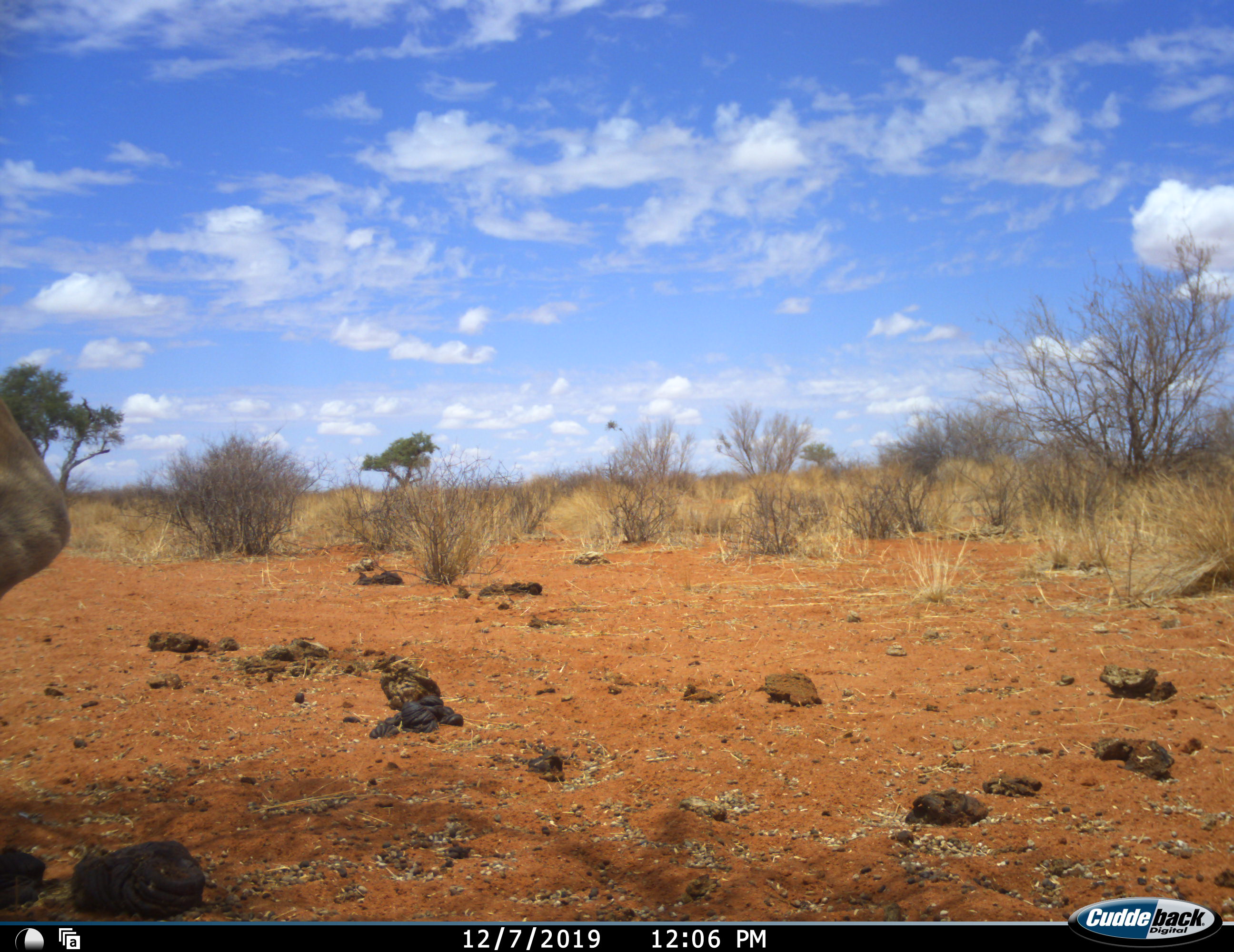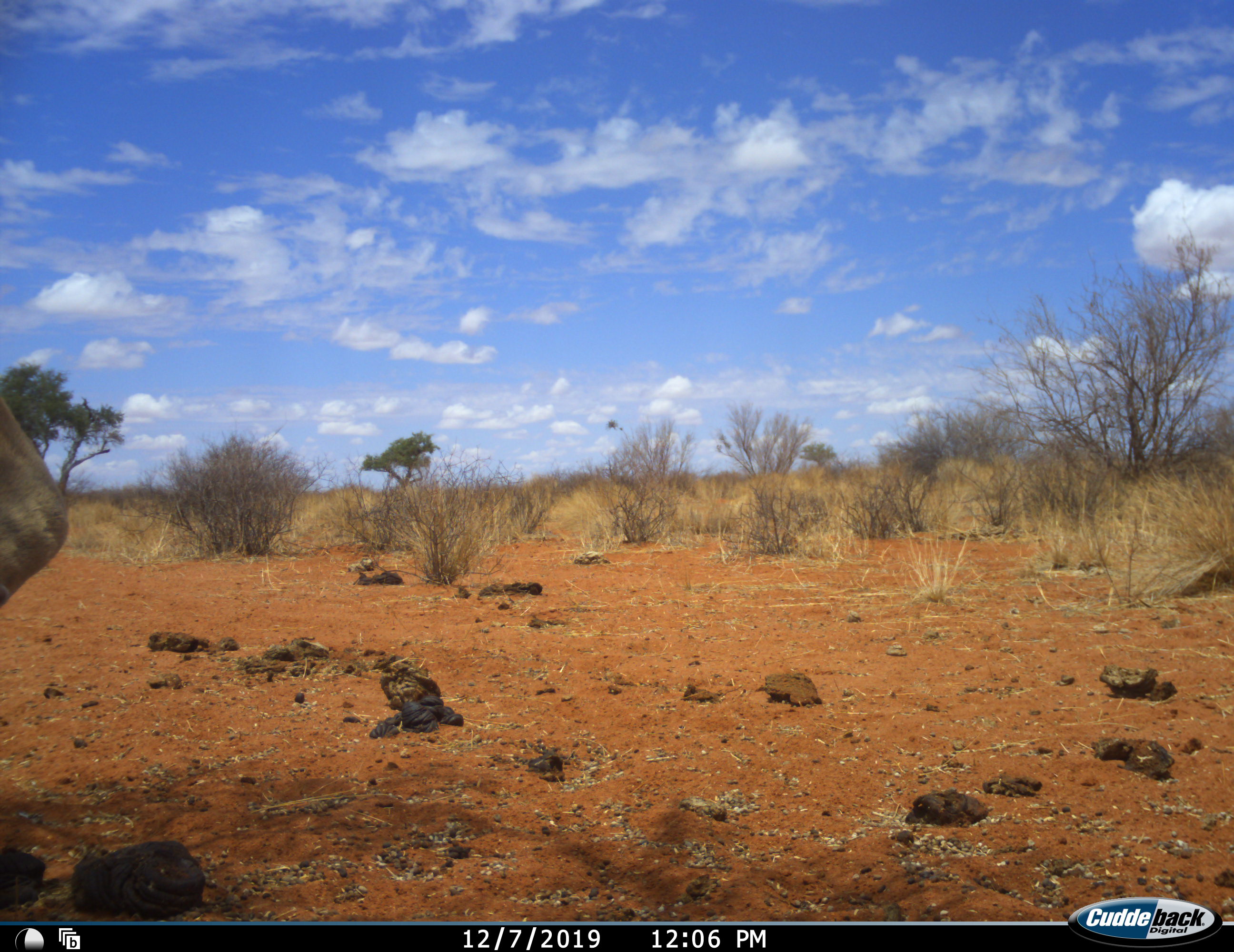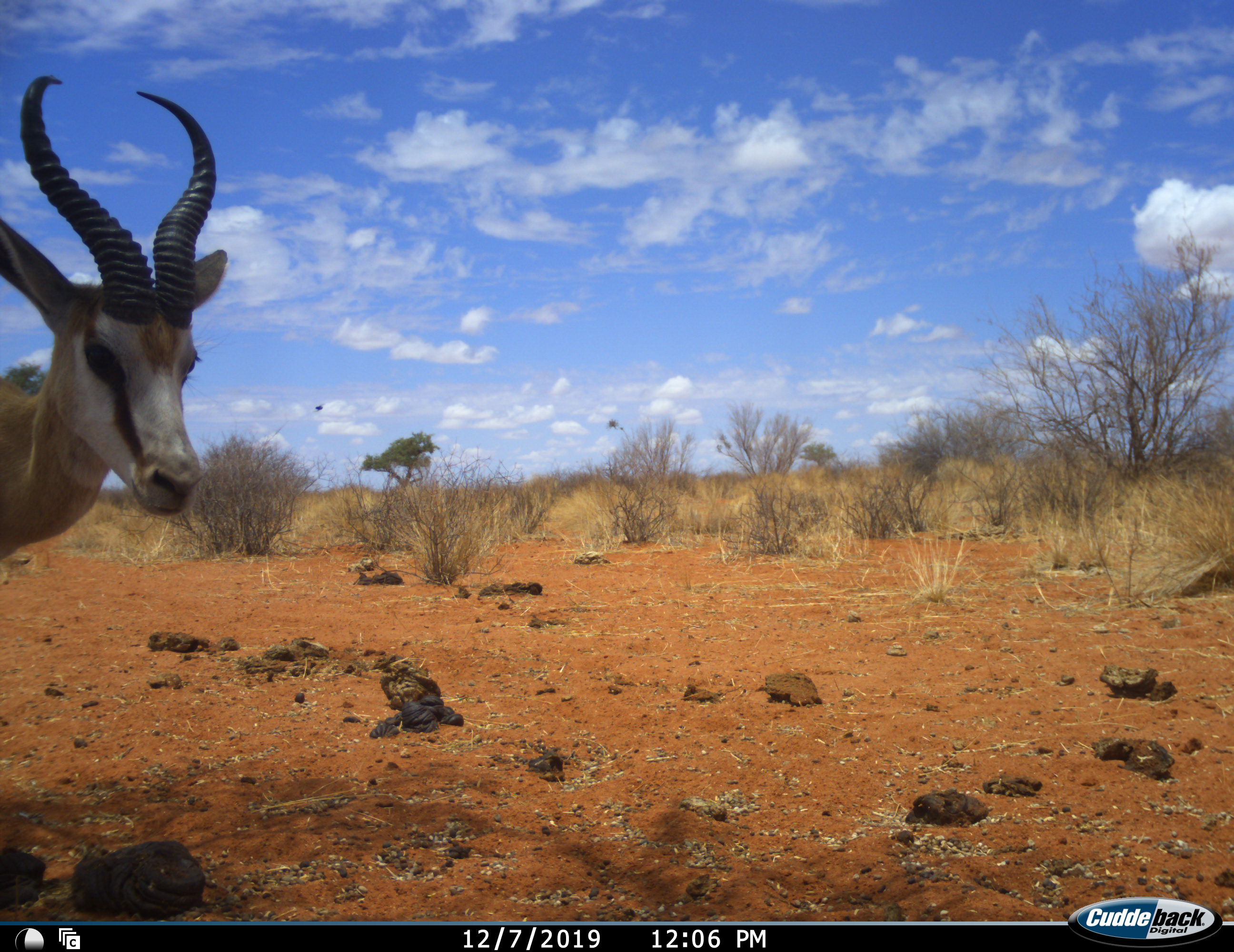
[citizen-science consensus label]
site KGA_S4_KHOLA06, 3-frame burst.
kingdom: Animalia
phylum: Chordata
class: Mammalia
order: Artiodactyla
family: Bovidae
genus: Antidorcas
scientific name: Antidorcas marsupialis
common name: springbok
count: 1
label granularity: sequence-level